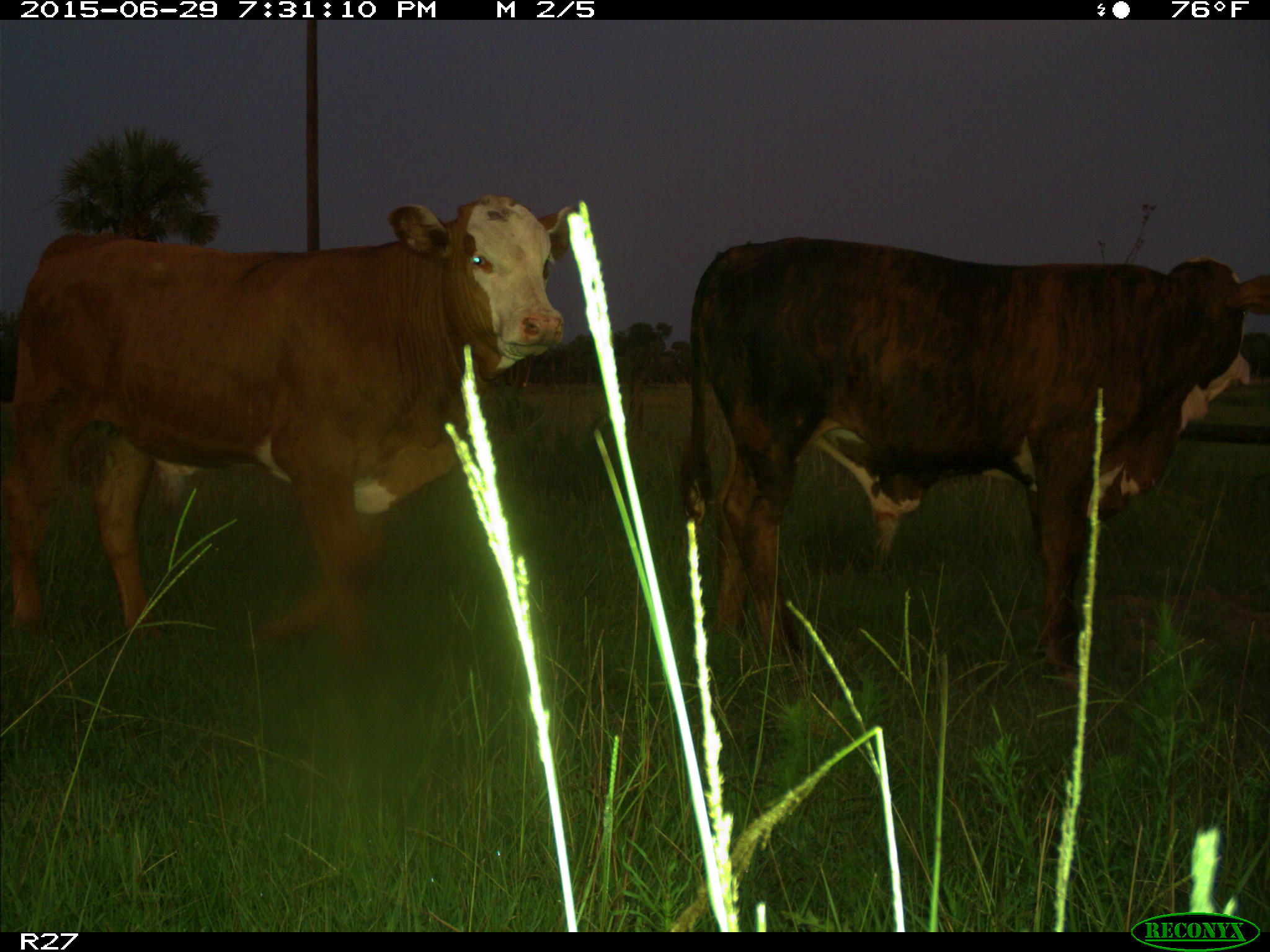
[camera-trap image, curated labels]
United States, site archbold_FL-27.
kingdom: Animalia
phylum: Chordata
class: Mammalia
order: Artiodactyla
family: Bovidae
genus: Bos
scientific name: Bos taurus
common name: domestic cow